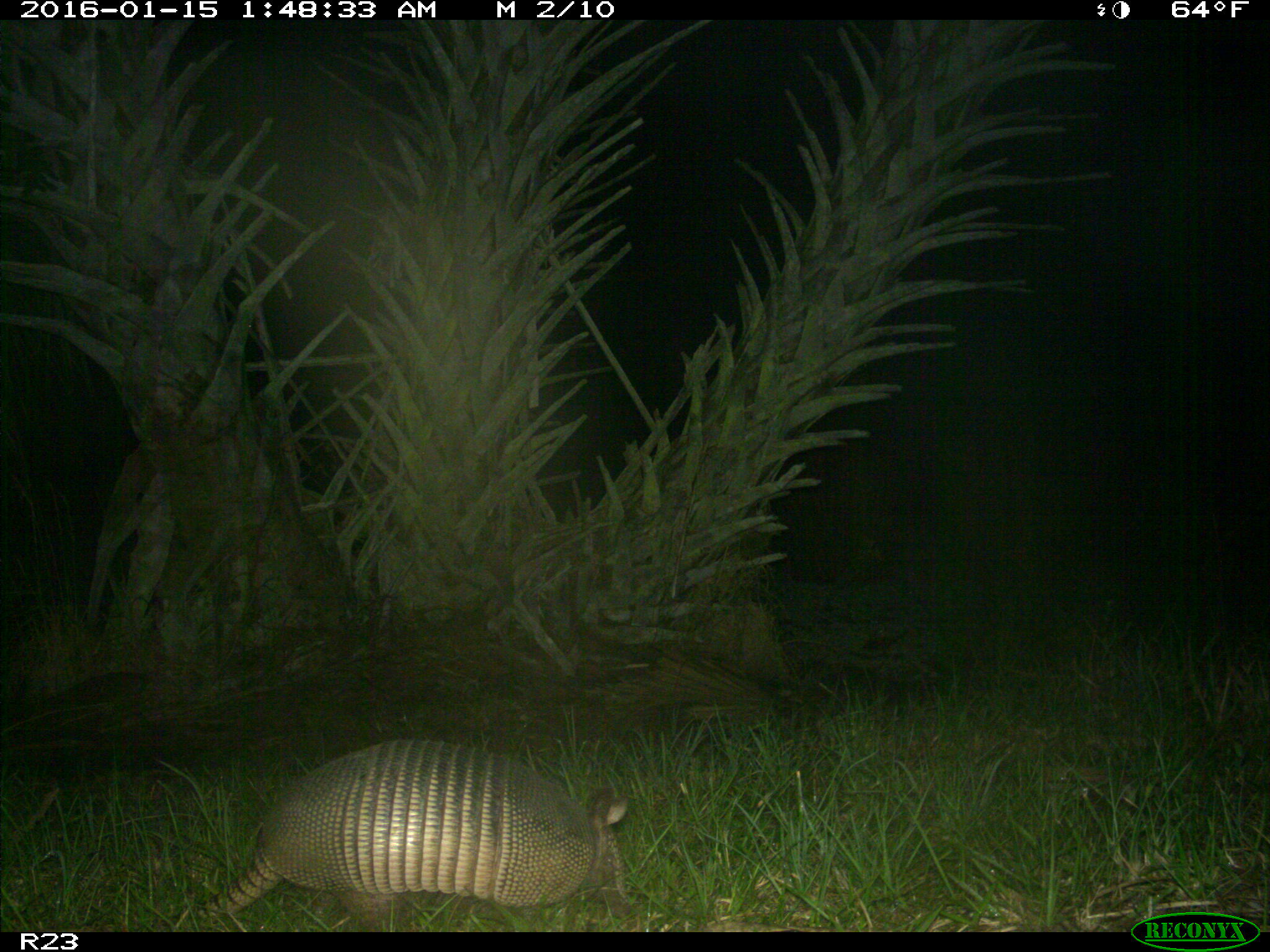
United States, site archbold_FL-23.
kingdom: Animalia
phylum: Chordata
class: Mammalia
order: Cingulata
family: Dasypodidae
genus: Dasypus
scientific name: Dasypus novemcinctus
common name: nine-banded armadillo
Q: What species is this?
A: Dasypus novemcinctus (nine-banded armadillo).